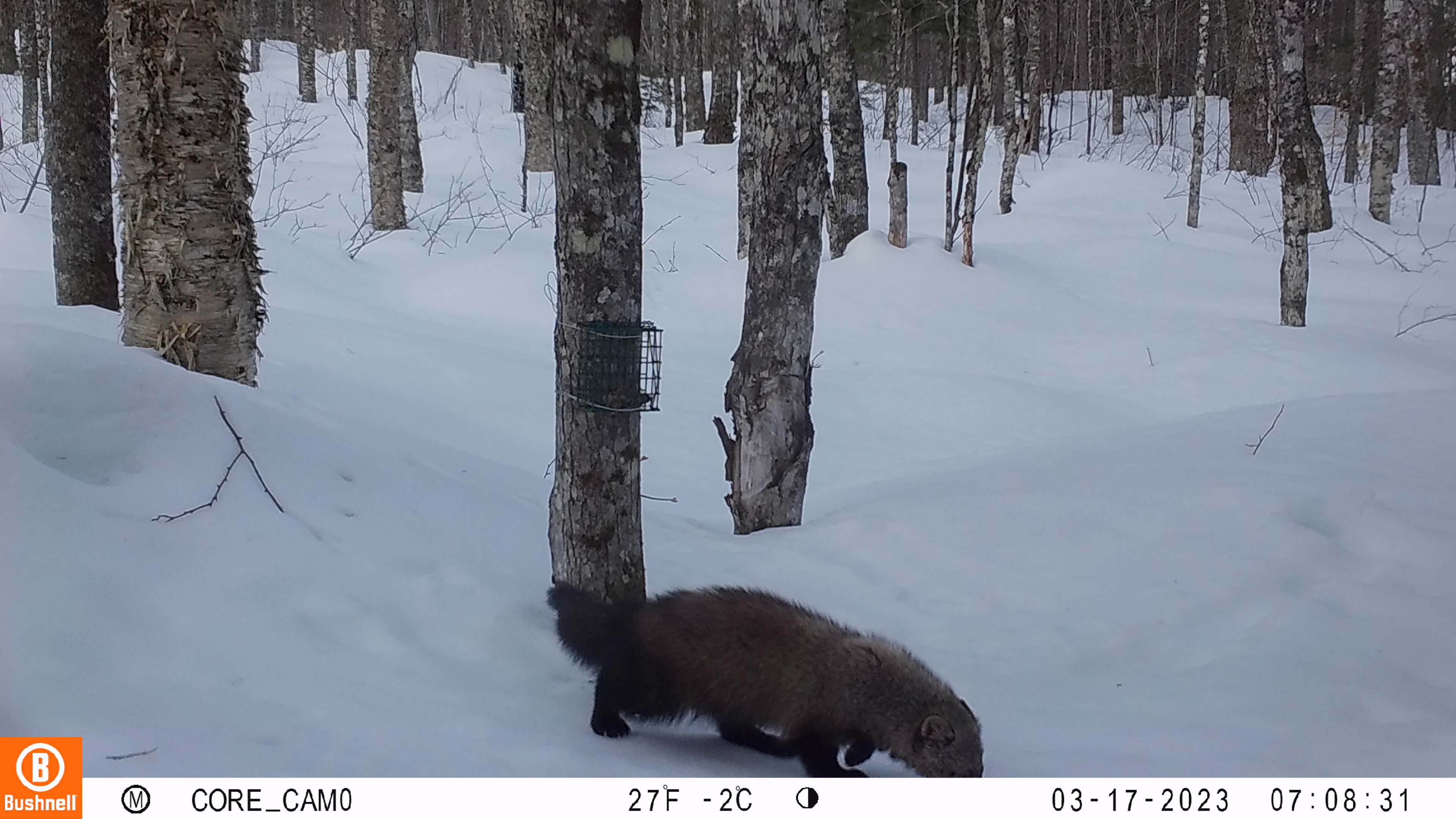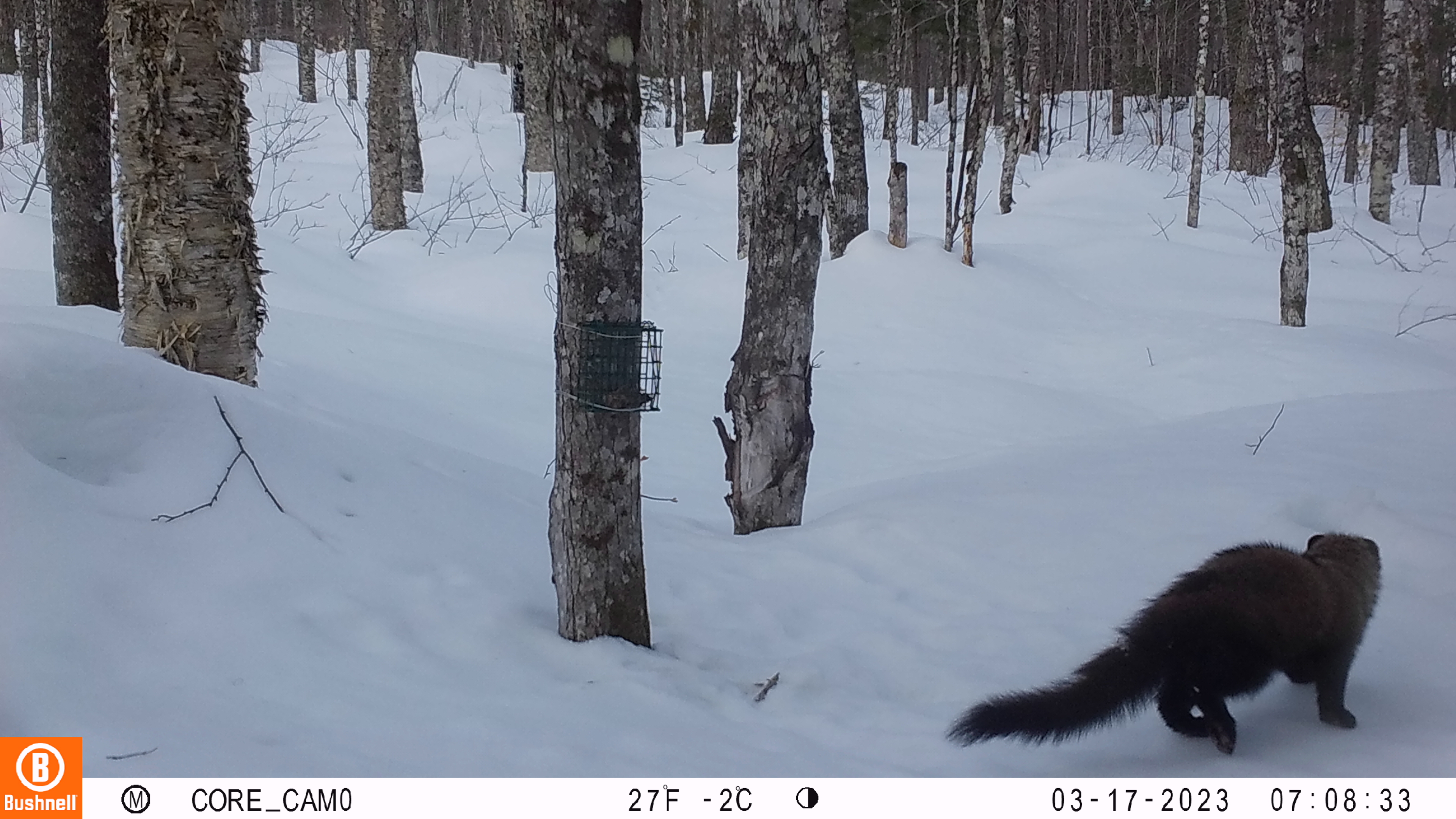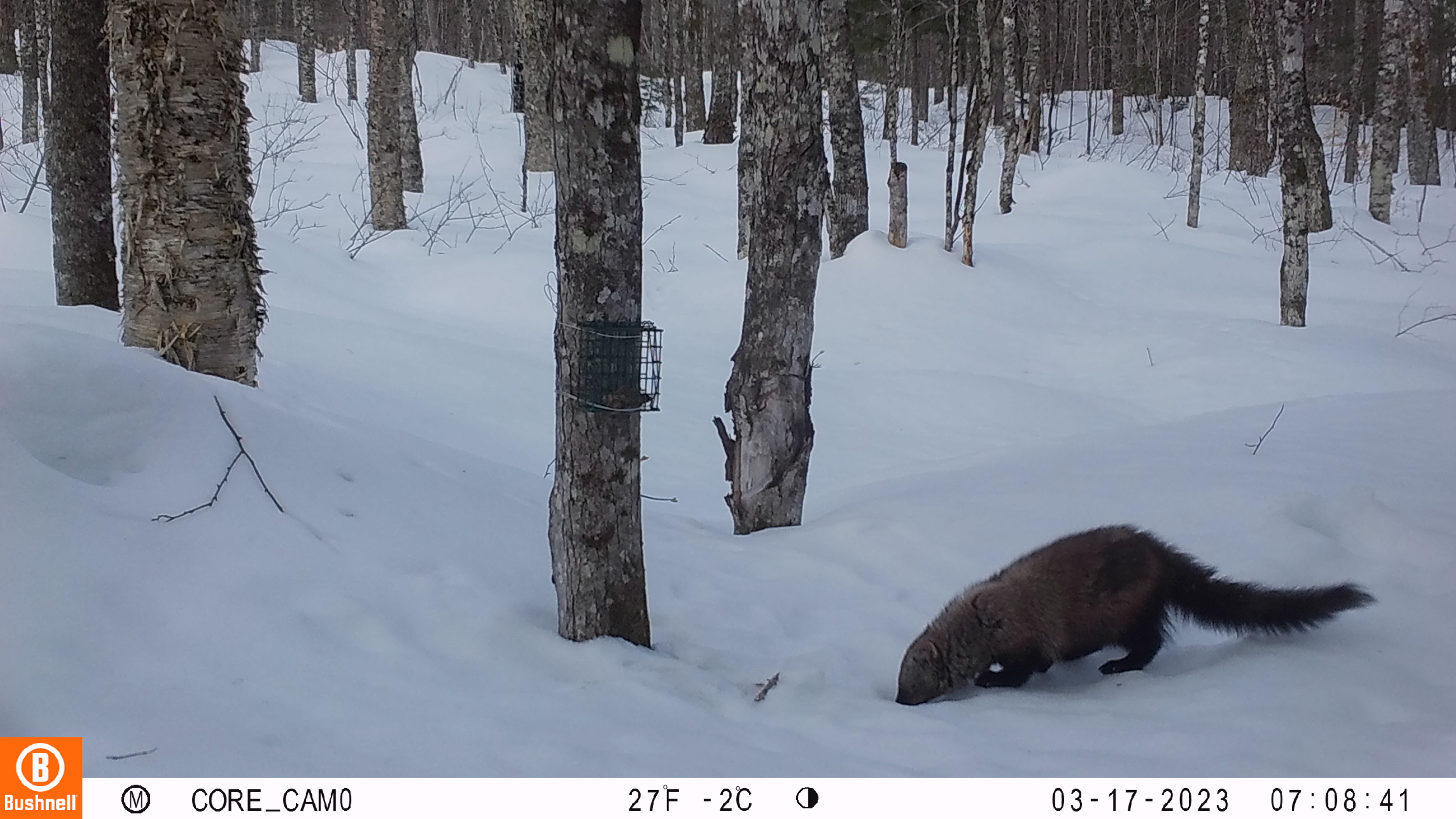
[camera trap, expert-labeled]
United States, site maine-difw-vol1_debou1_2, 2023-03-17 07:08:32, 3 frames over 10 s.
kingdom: Animalia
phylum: Chordata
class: Mammalia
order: Carnivora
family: Mustelidae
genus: Pekania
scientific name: Pekania pennanti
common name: fisher